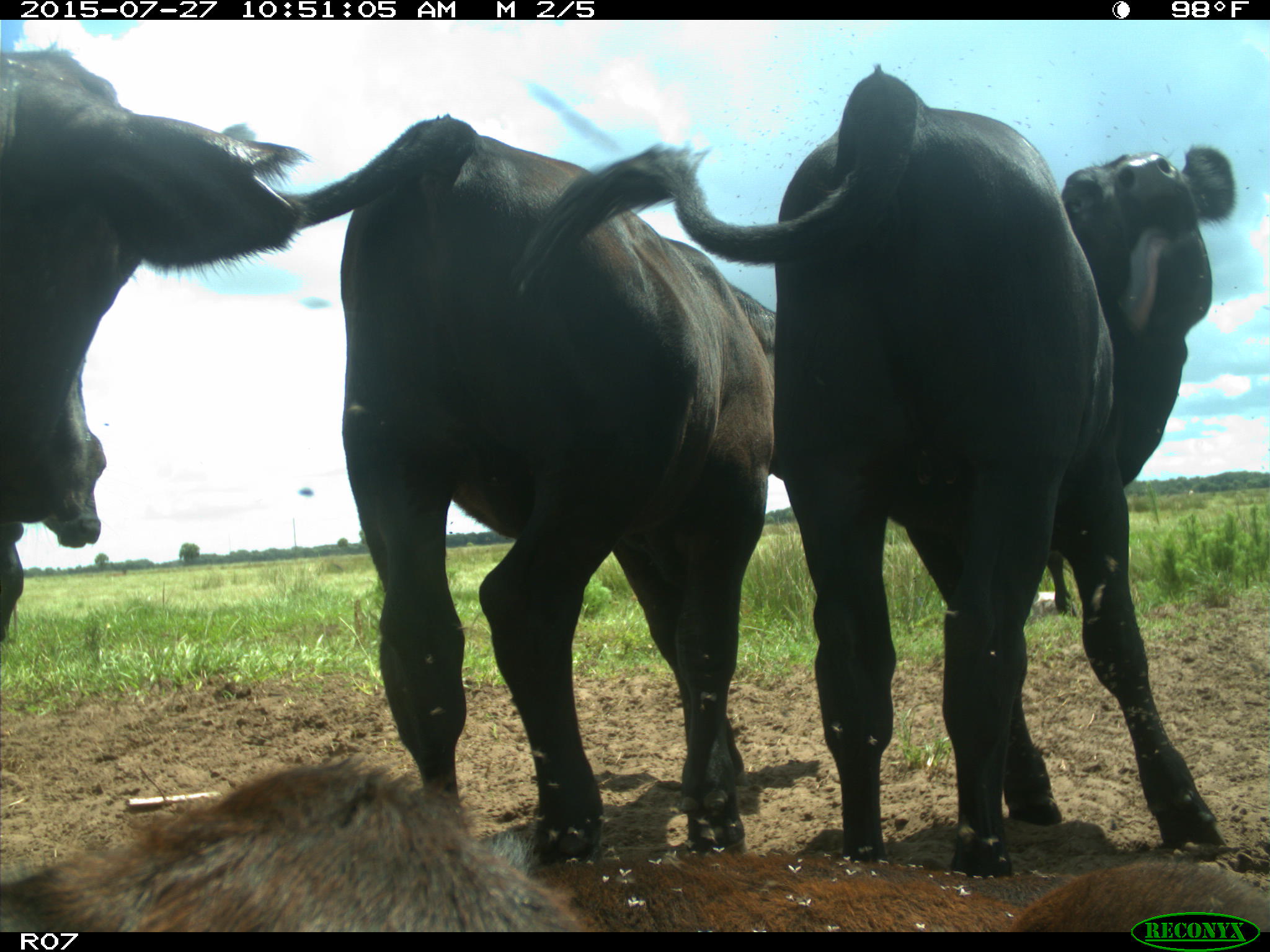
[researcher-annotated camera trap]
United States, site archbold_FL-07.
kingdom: Animalia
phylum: Chordata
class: Mammalia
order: Artiodactyla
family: Bovidae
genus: Bos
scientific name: Bos taurus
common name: domestic cow